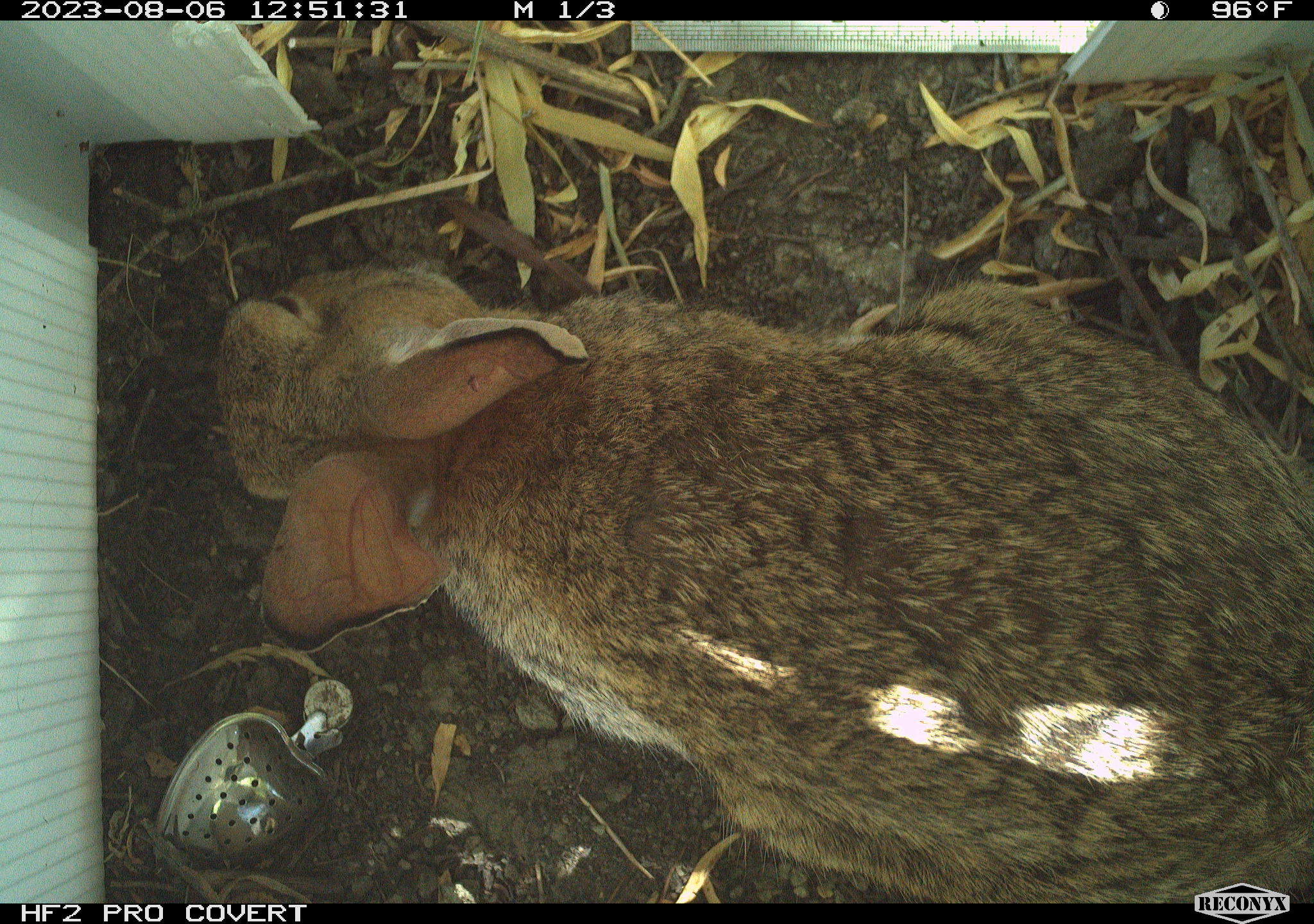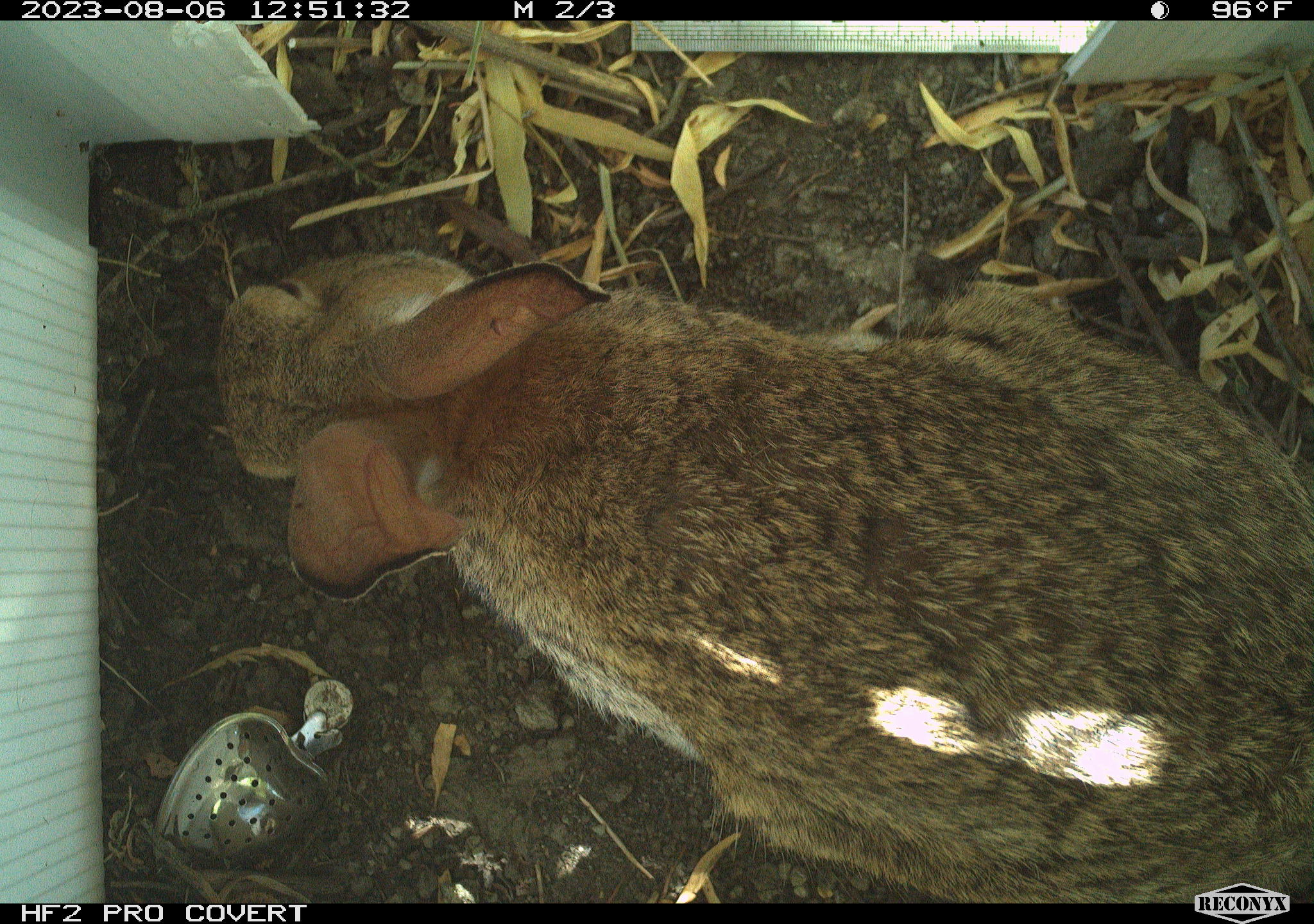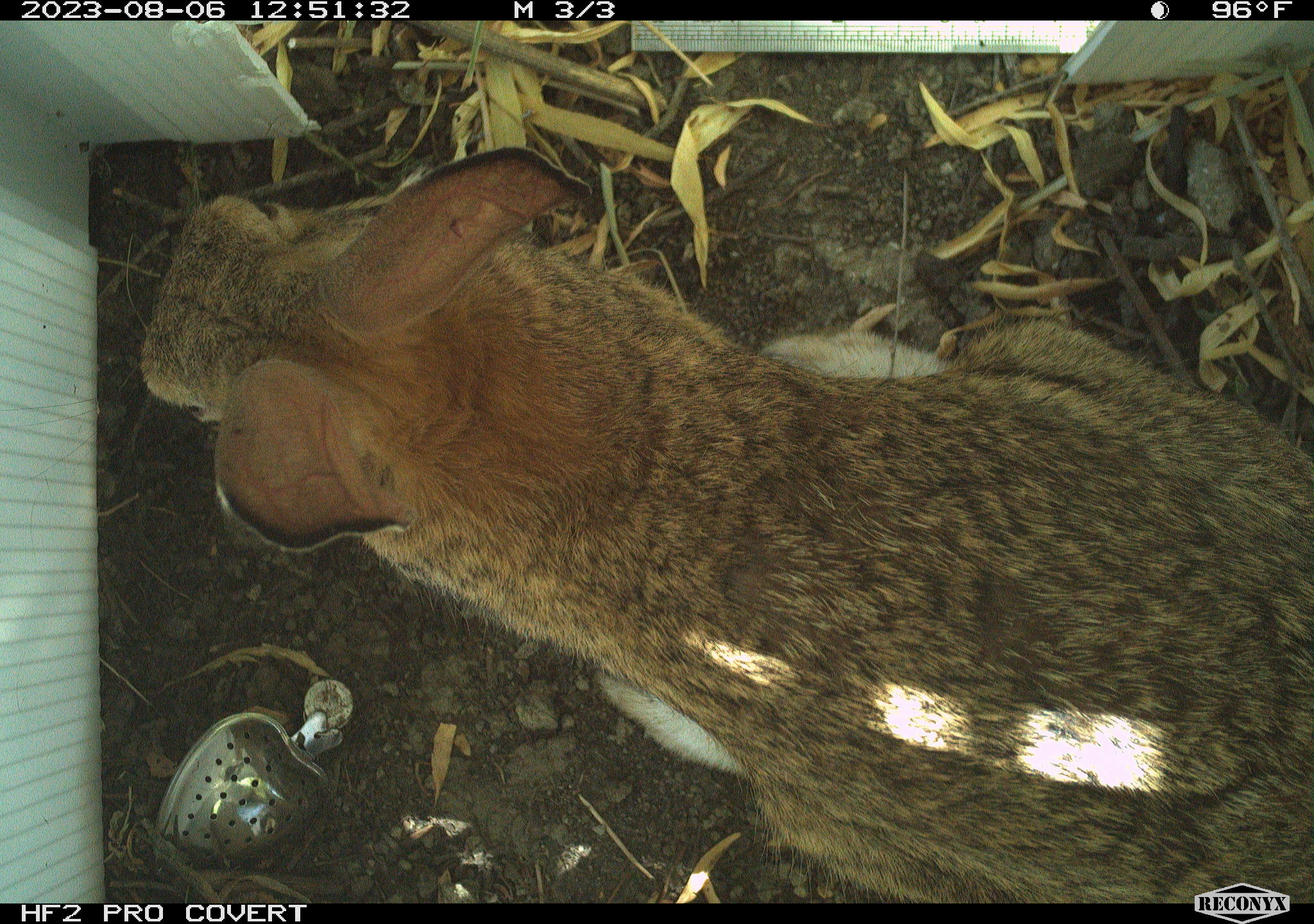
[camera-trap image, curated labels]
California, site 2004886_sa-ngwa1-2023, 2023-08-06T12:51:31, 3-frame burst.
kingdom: Animalia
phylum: Chordata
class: Mammalia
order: Lagomorpha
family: Leporidae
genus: Sylvilagus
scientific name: Sylvilagus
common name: cottontail rabbits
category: sylvilagus species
Sylvilagus species (cottontail rabbits) (Sylvilagus).